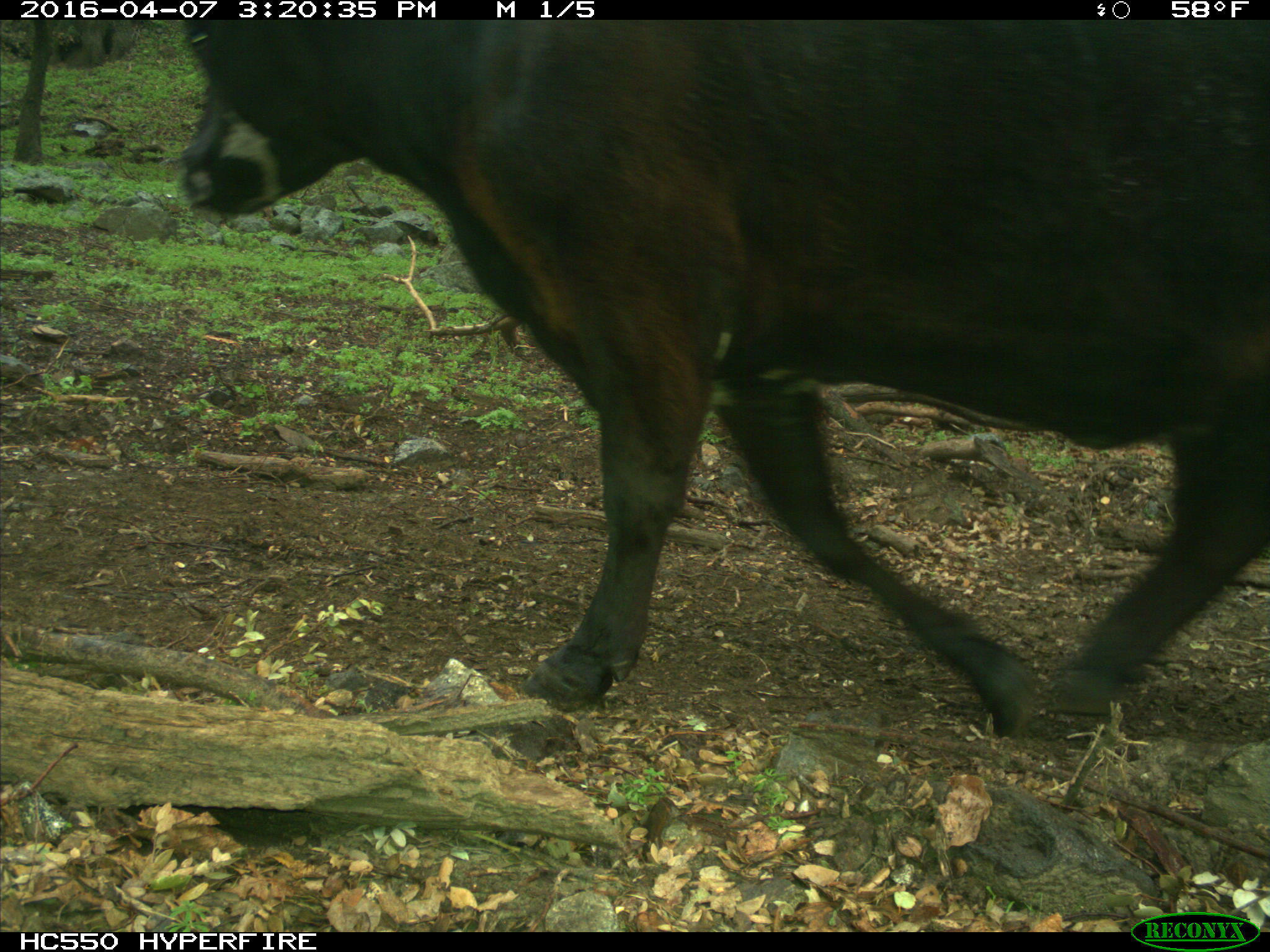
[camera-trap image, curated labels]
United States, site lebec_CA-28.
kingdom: Animalia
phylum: Chordata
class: Mammalia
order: Artiodactyla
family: Bovidae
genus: Bos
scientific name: Bos taurus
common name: domestic cow